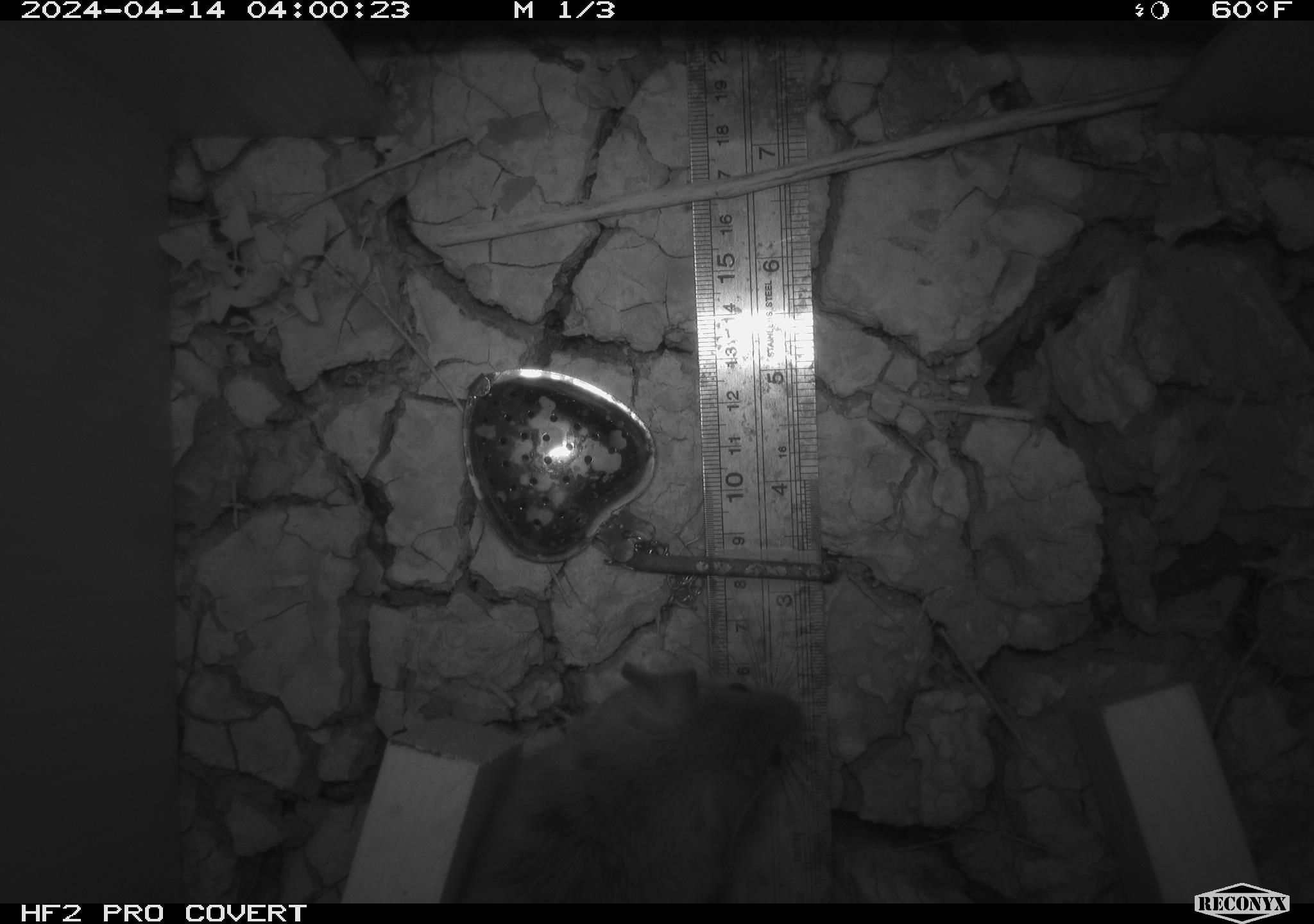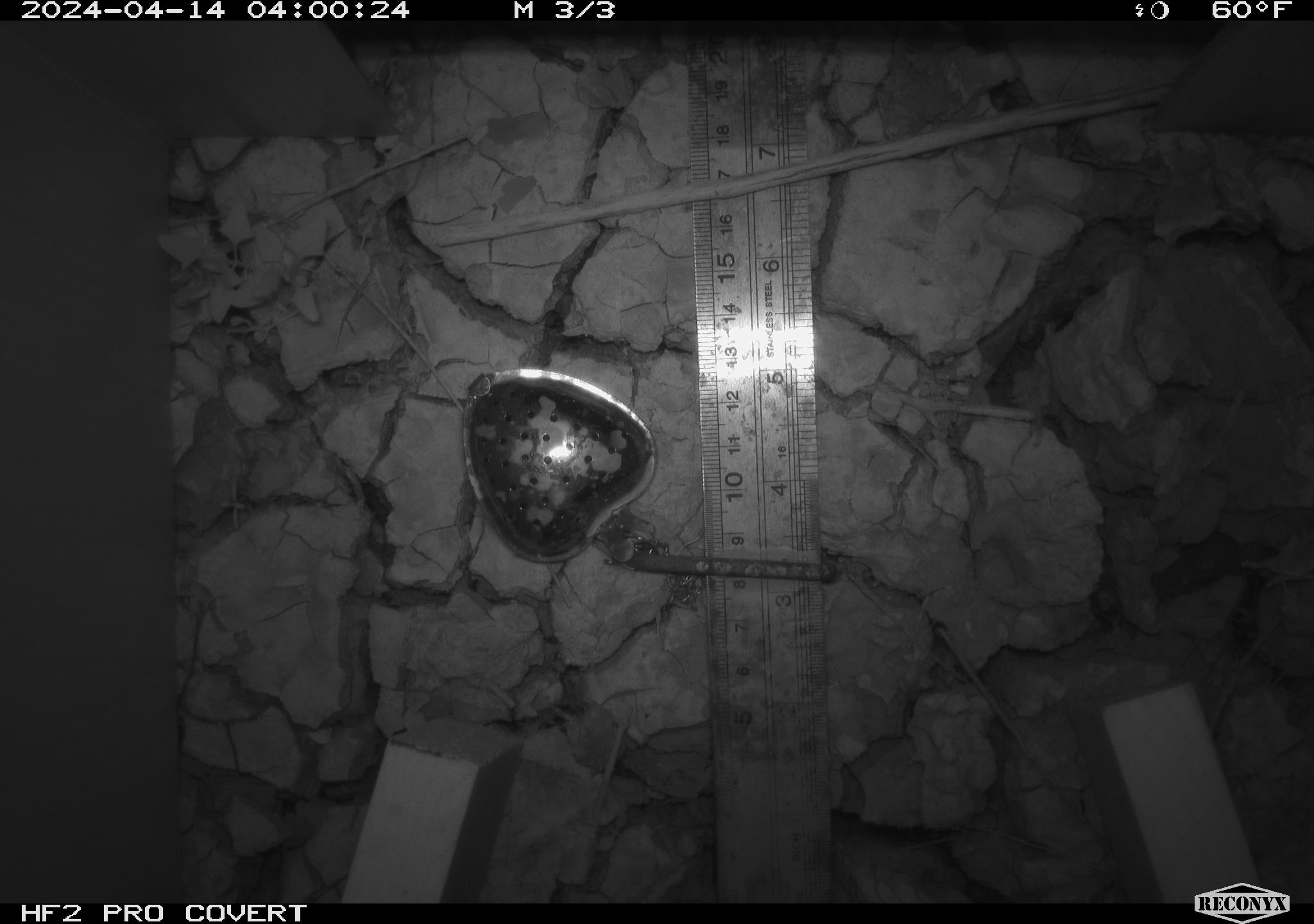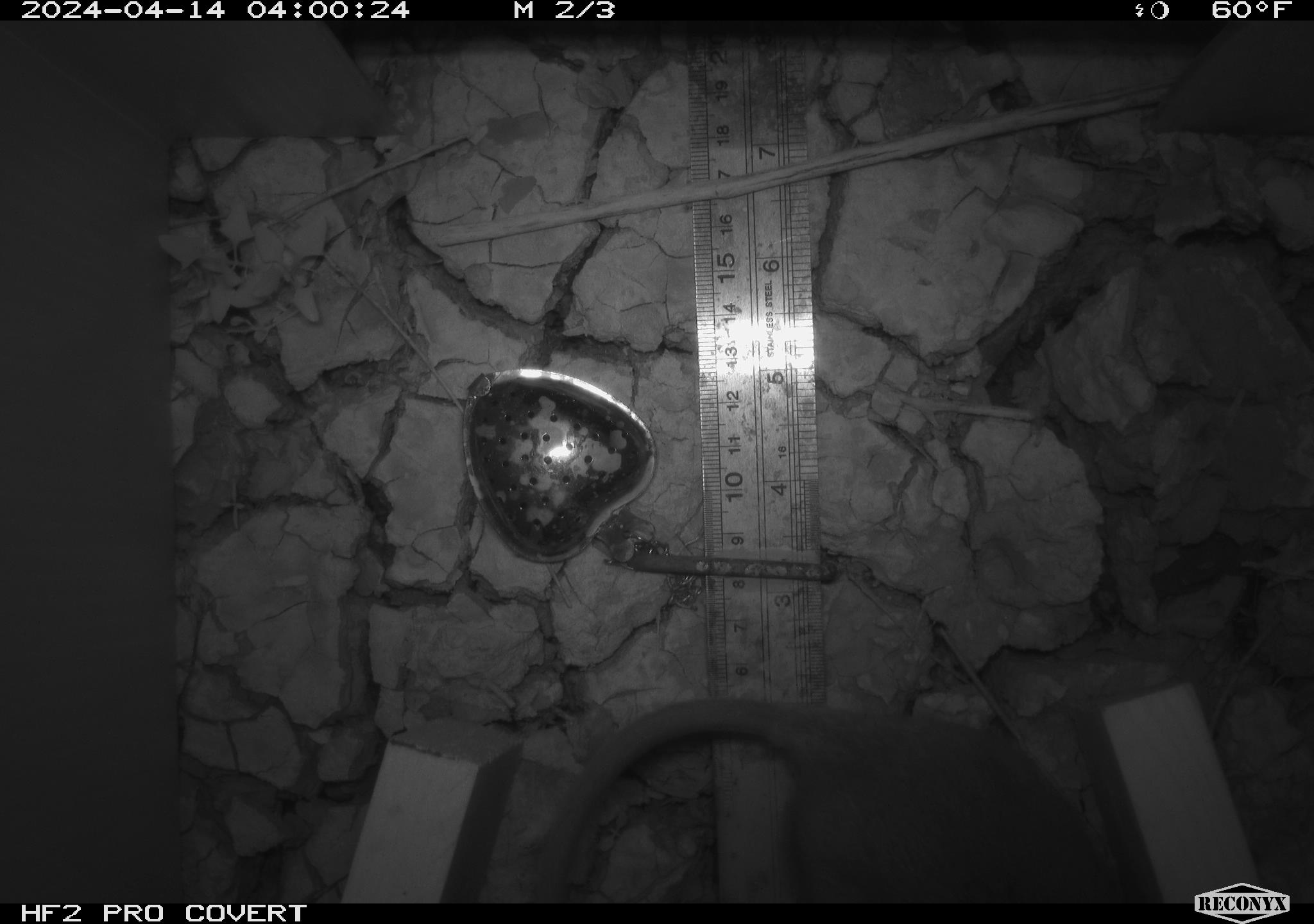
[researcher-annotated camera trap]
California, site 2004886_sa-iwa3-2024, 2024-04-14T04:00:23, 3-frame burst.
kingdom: Animalia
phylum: Chordata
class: Mammalia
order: Rodentia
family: Cricetidae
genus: Neotoma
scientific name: Neotoma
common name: pack rat or woodrat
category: neotoma species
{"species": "neotoma species (pack rat or woodrat) (Neotoma)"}